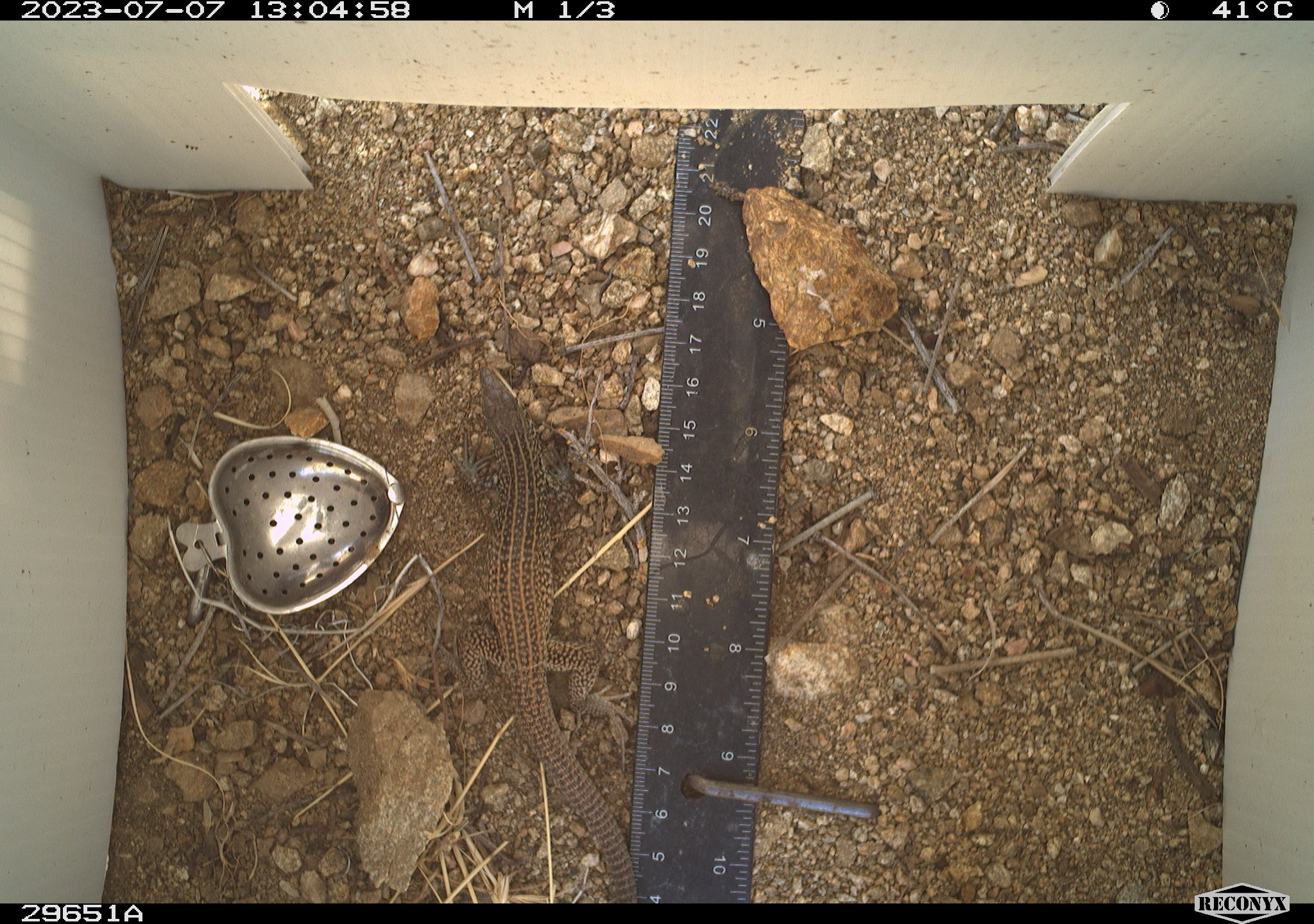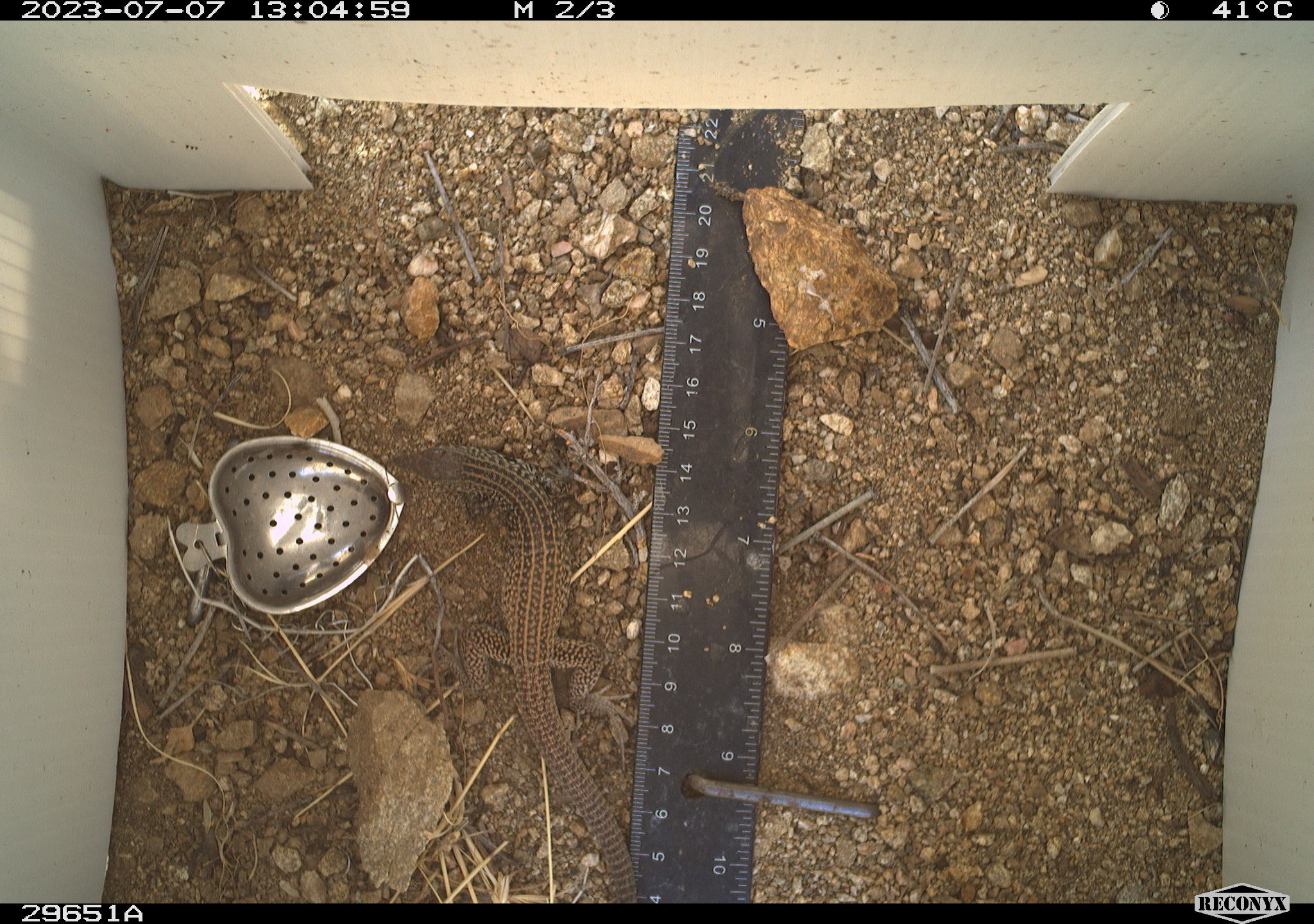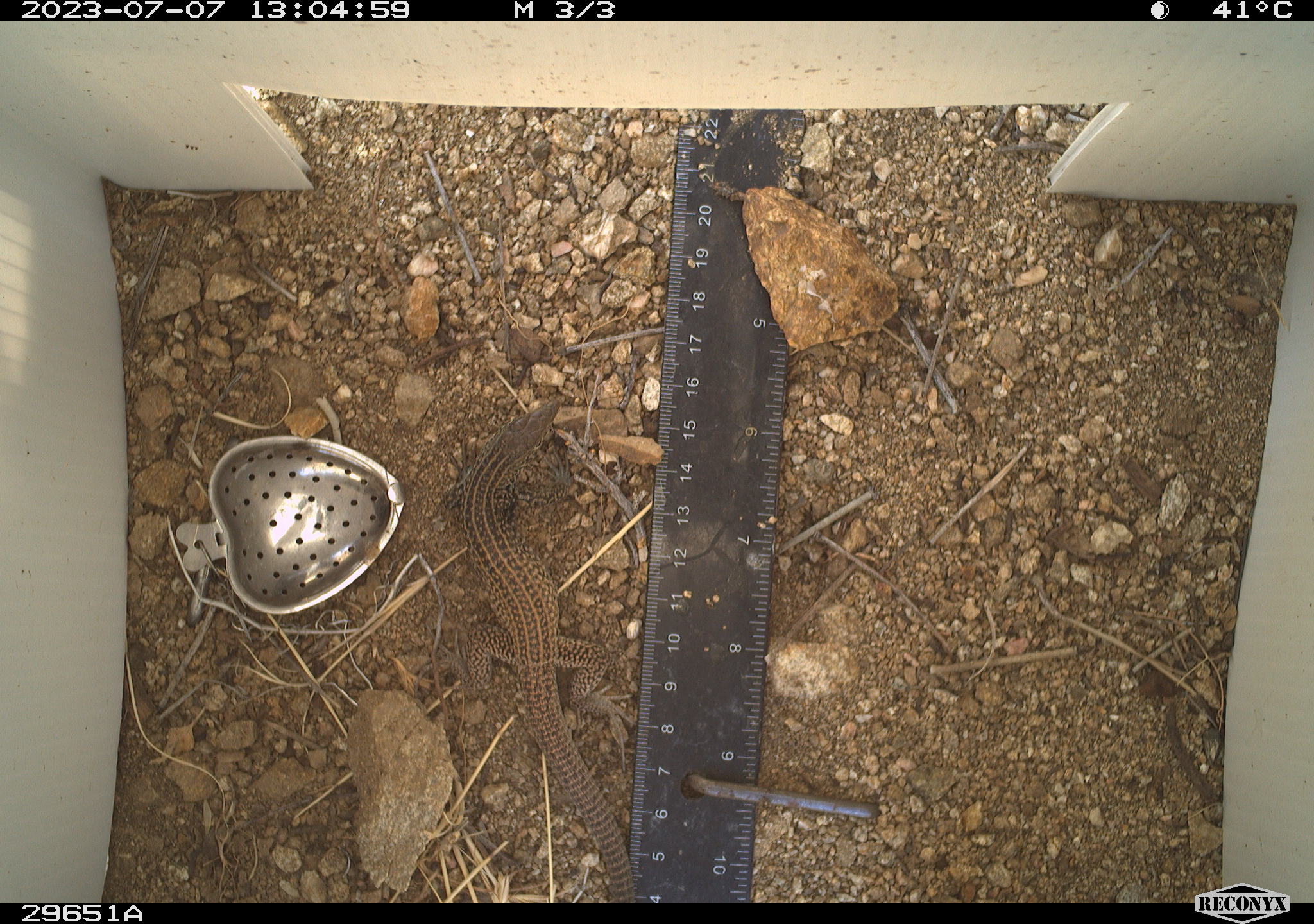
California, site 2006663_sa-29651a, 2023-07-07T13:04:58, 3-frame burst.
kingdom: Animalia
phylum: Chordata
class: Reptilia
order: Squamata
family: Teiidae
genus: Aspidoscelis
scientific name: Aspidoscelis tigris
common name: western whiptail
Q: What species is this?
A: Western whiptail (Aspidoscelis tigris).